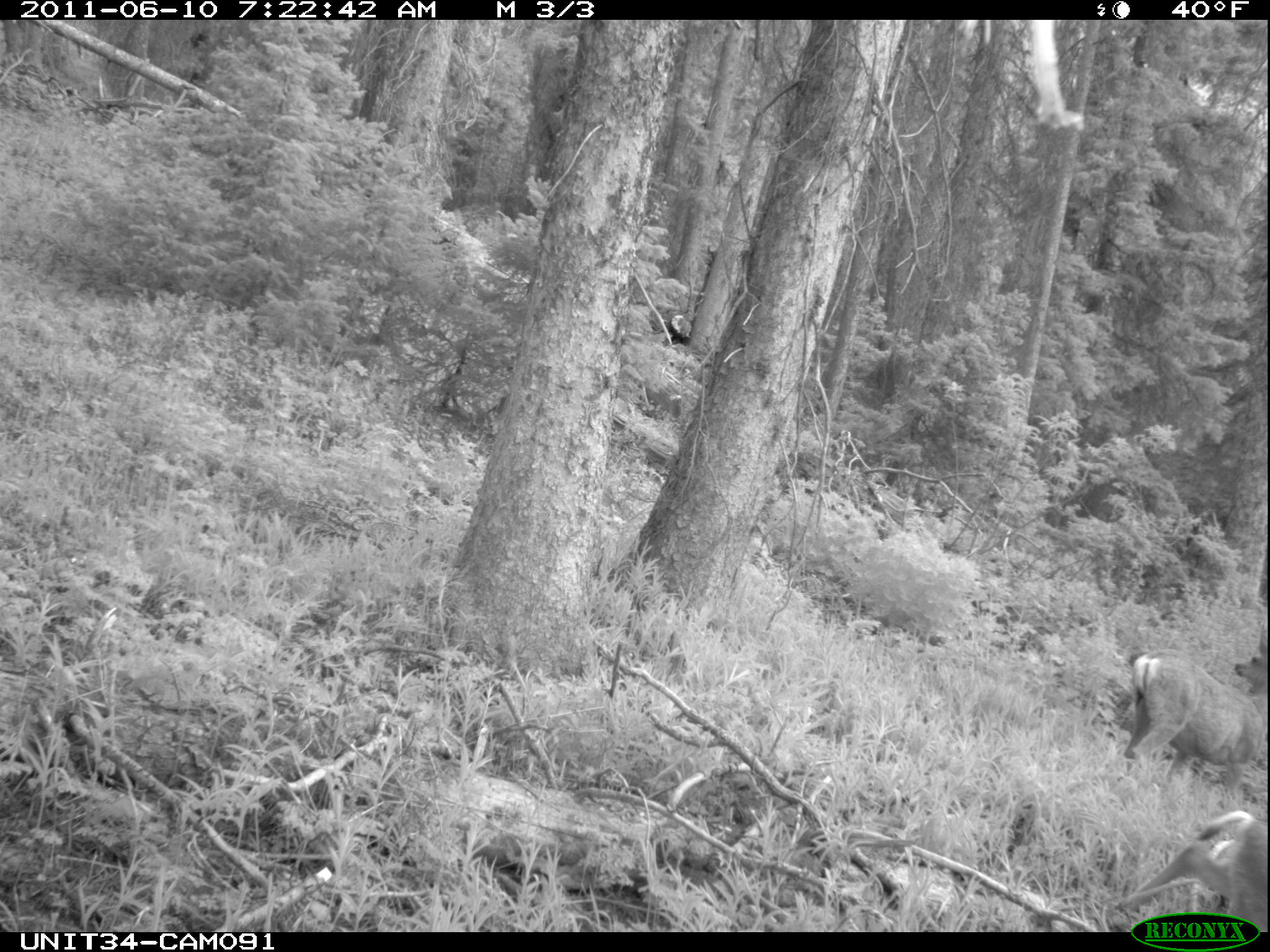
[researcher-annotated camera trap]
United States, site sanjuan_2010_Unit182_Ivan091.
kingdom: Animalia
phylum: Chordata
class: Mammalia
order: Artiodactyla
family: Cervidae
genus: Odocoileus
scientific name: Odocoileus hemionus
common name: mule deer